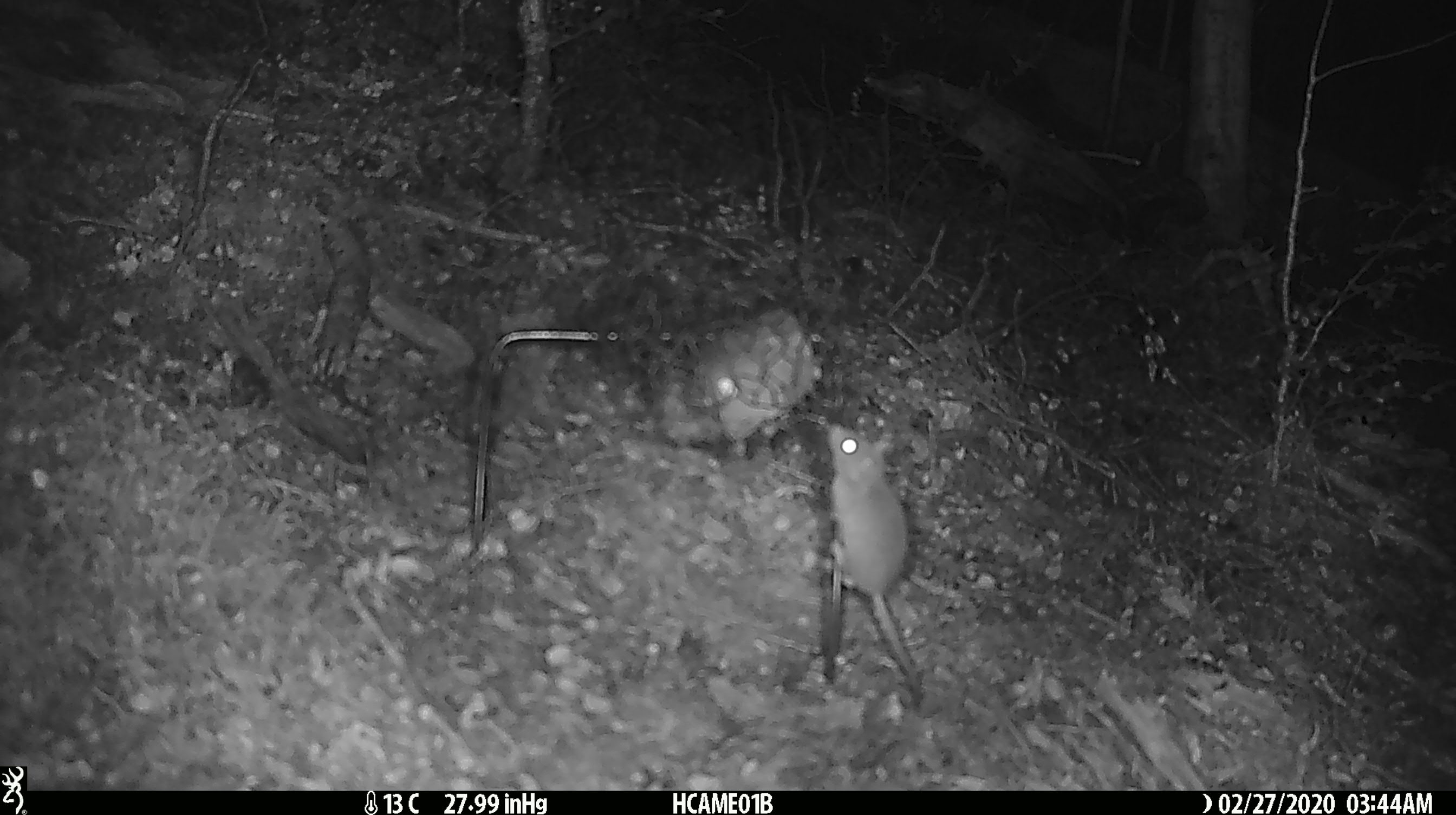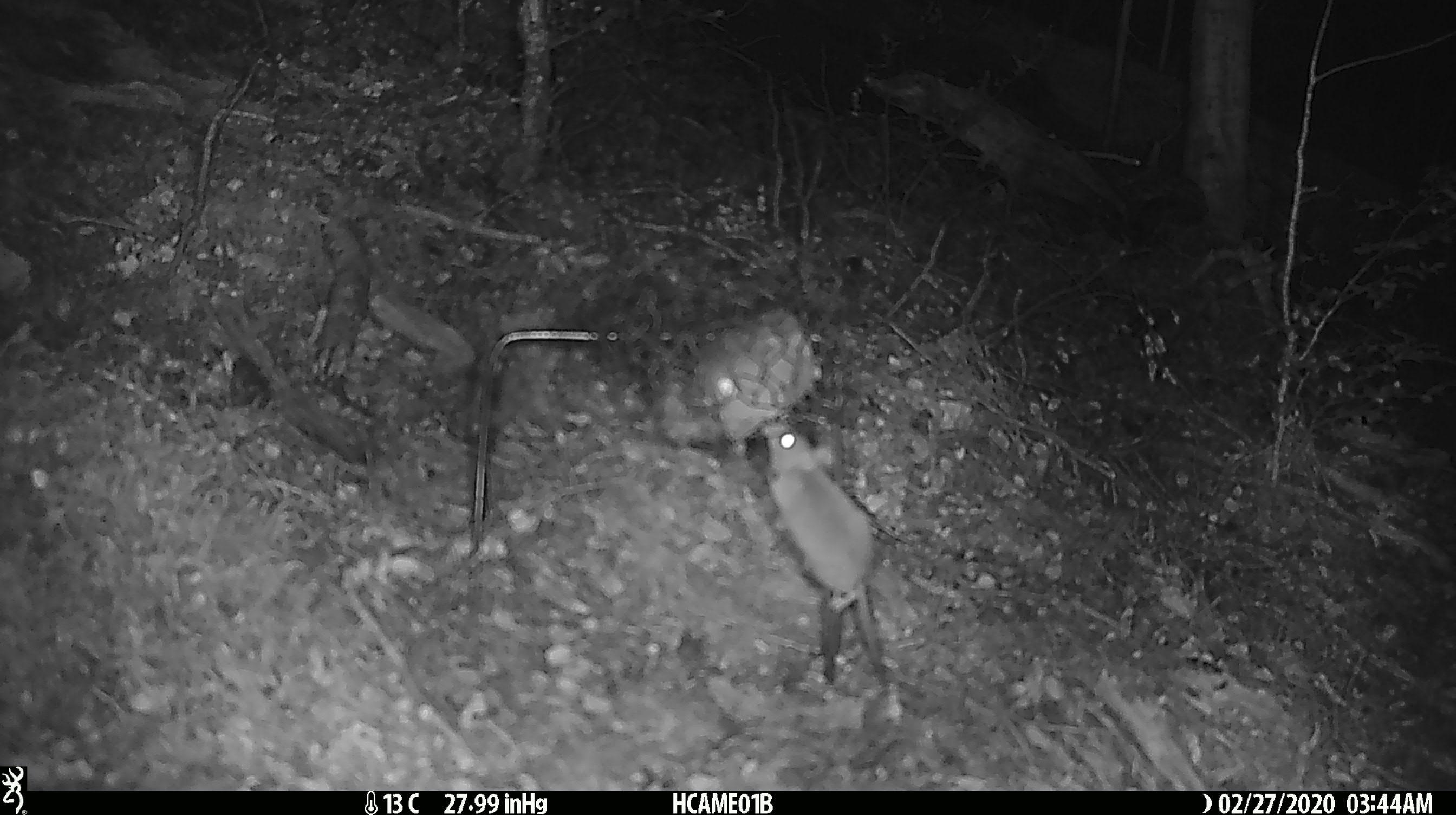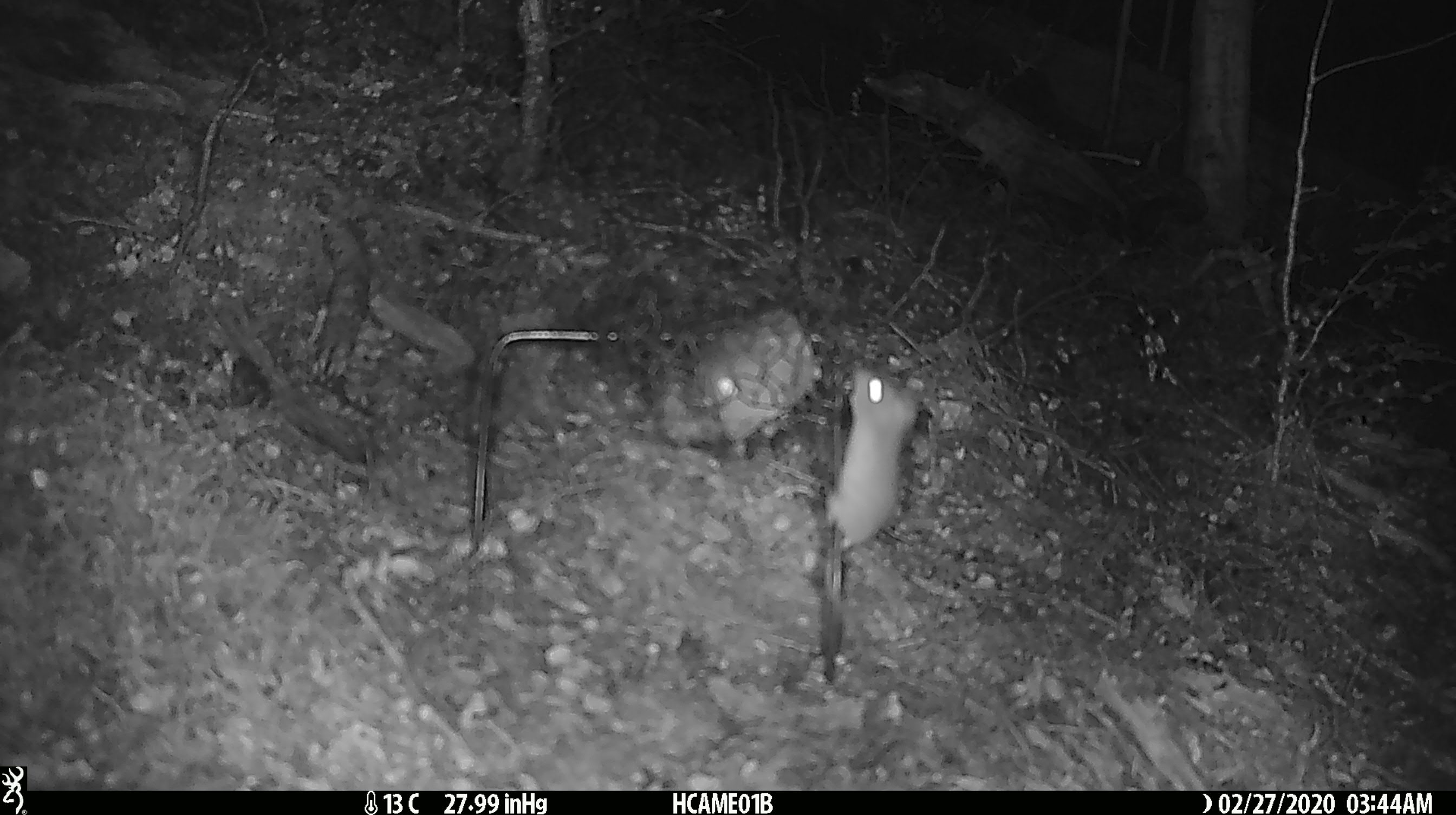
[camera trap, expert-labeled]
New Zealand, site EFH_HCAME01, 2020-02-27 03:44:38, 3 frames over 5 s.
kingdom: Animalia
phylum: Chordata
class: Mammalia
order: Rodentia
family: Muridae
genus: Mus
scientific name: Mus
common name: mouse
Mouse (Mus).